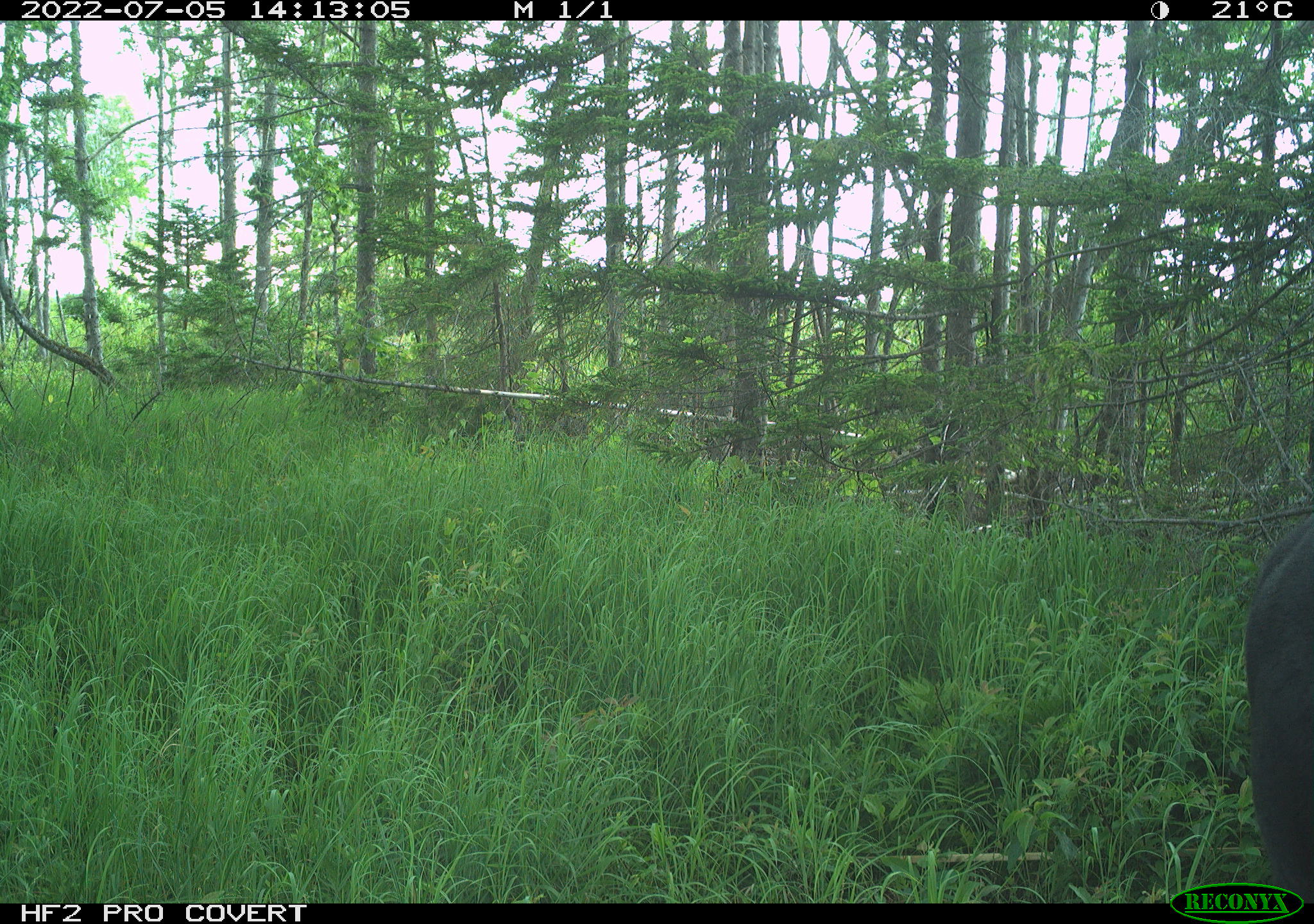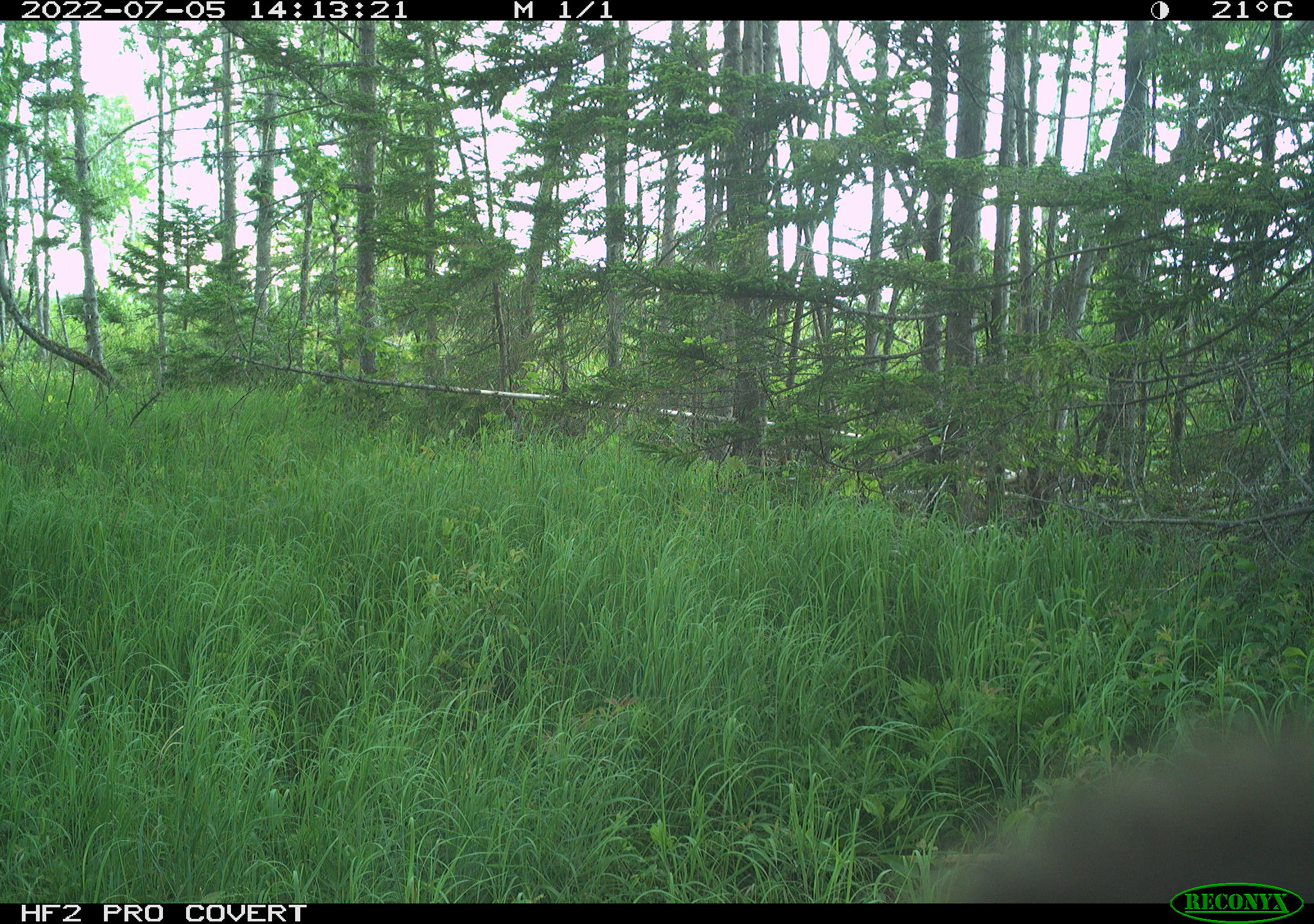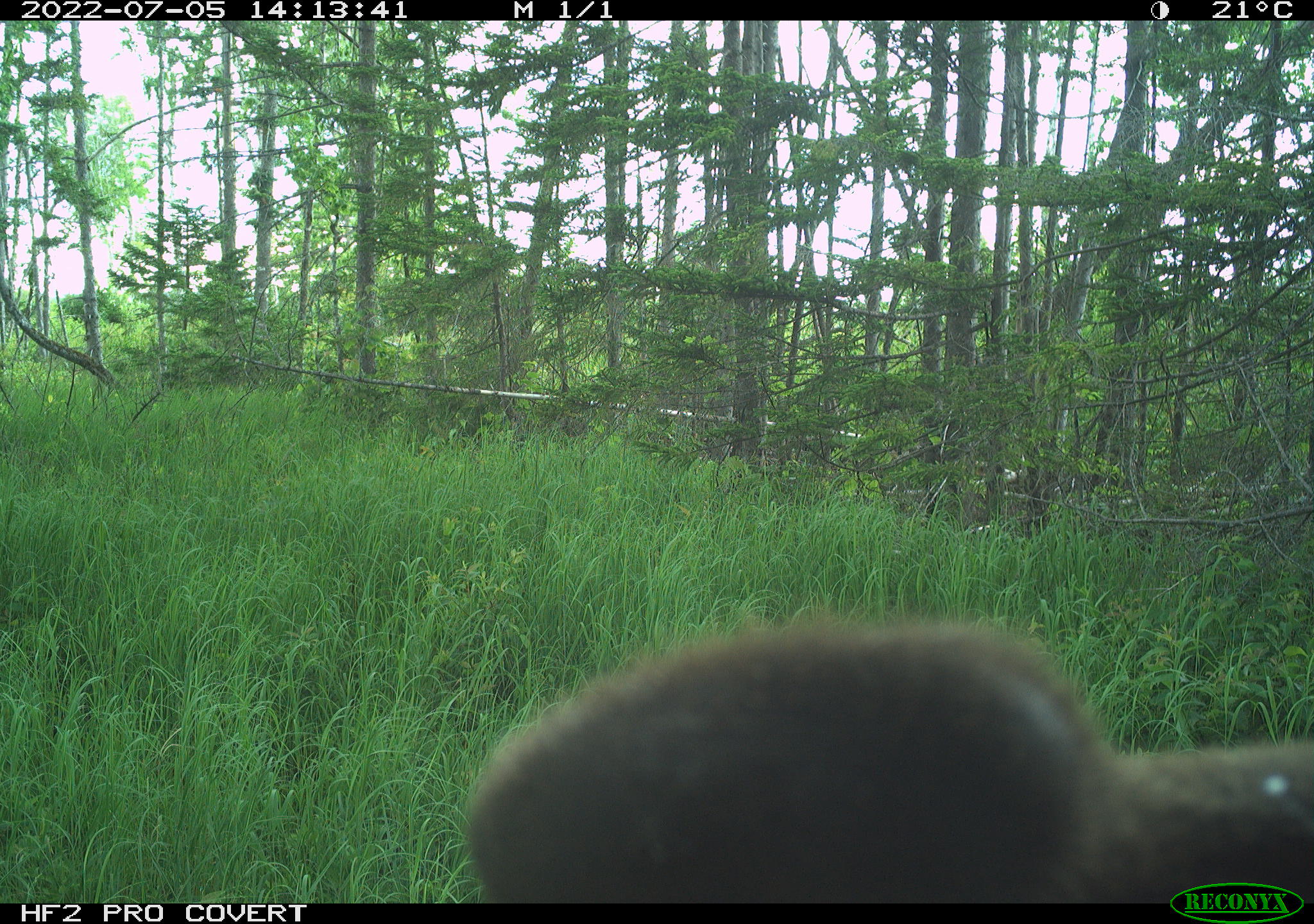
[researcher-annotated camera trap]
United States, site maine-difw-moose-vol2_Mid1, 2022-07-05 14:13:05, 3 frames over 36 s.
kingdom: Animalia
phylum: Chordata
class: Mammalia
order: Artiodactyla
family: Cervidae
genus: Alces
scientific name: Alces alces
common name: moose